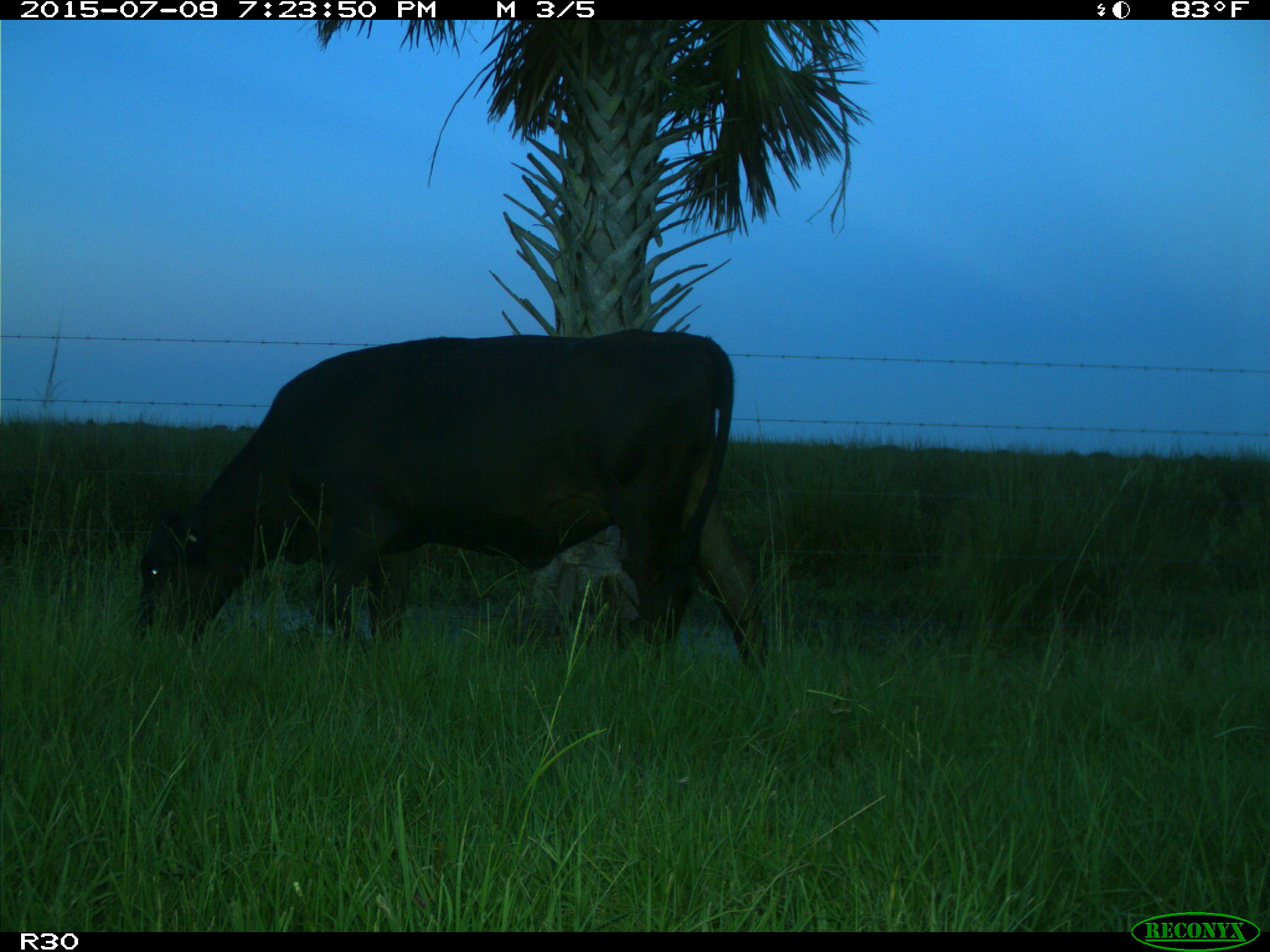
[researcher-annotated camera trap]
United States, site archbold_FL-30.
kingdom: Animalia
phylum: Chordata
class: Mammalia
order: Artiodactyla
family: Bovidae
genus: Bos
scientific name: Bos taurus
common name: domestic cow